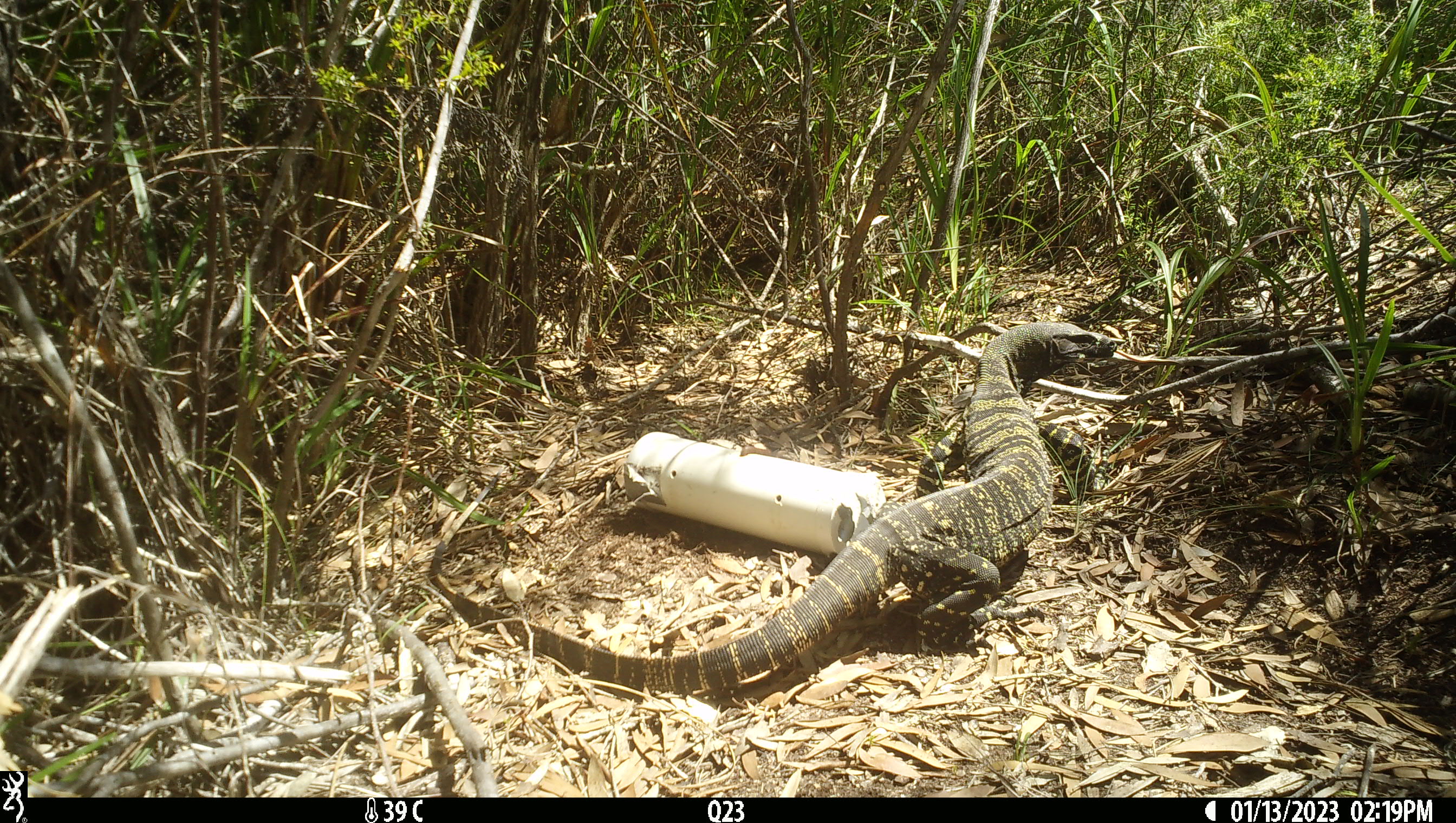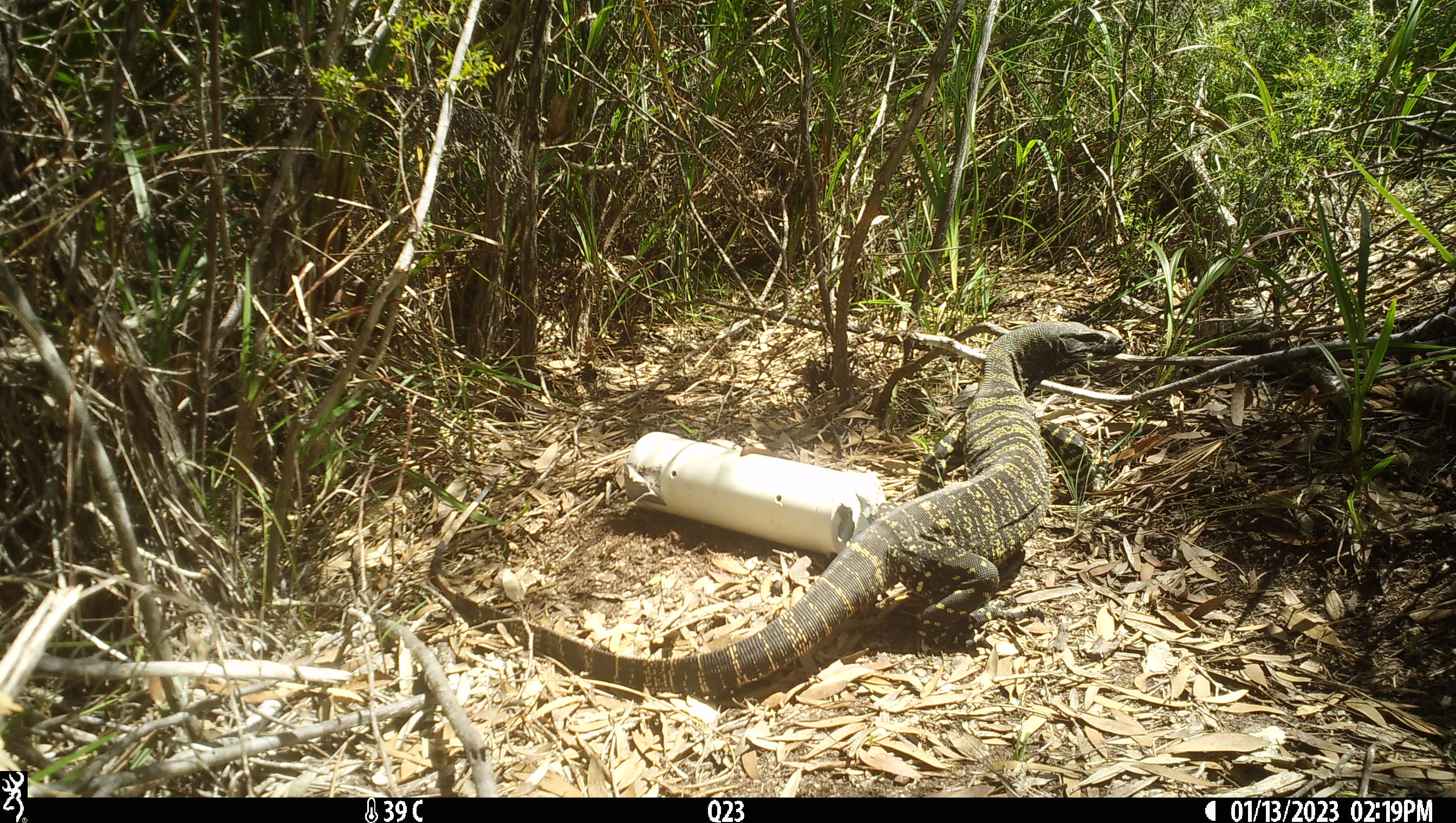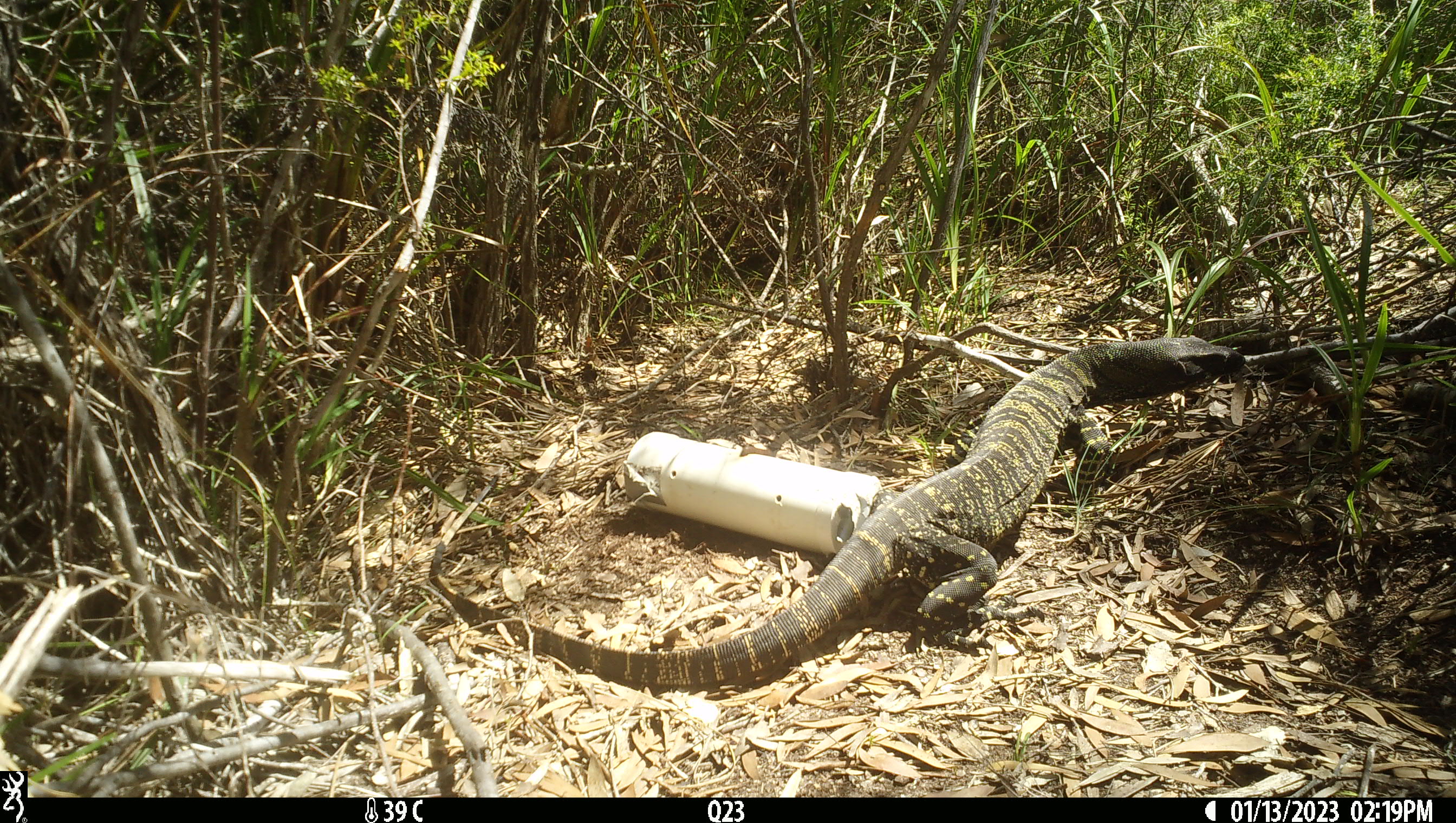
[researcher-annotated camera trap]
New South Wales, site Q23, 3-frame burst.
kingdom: Animalia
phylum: Chordata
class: Reptilia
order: Squamata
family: Varanidae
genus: Varanus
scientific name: Varanus varius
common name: lace monitor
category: goanna